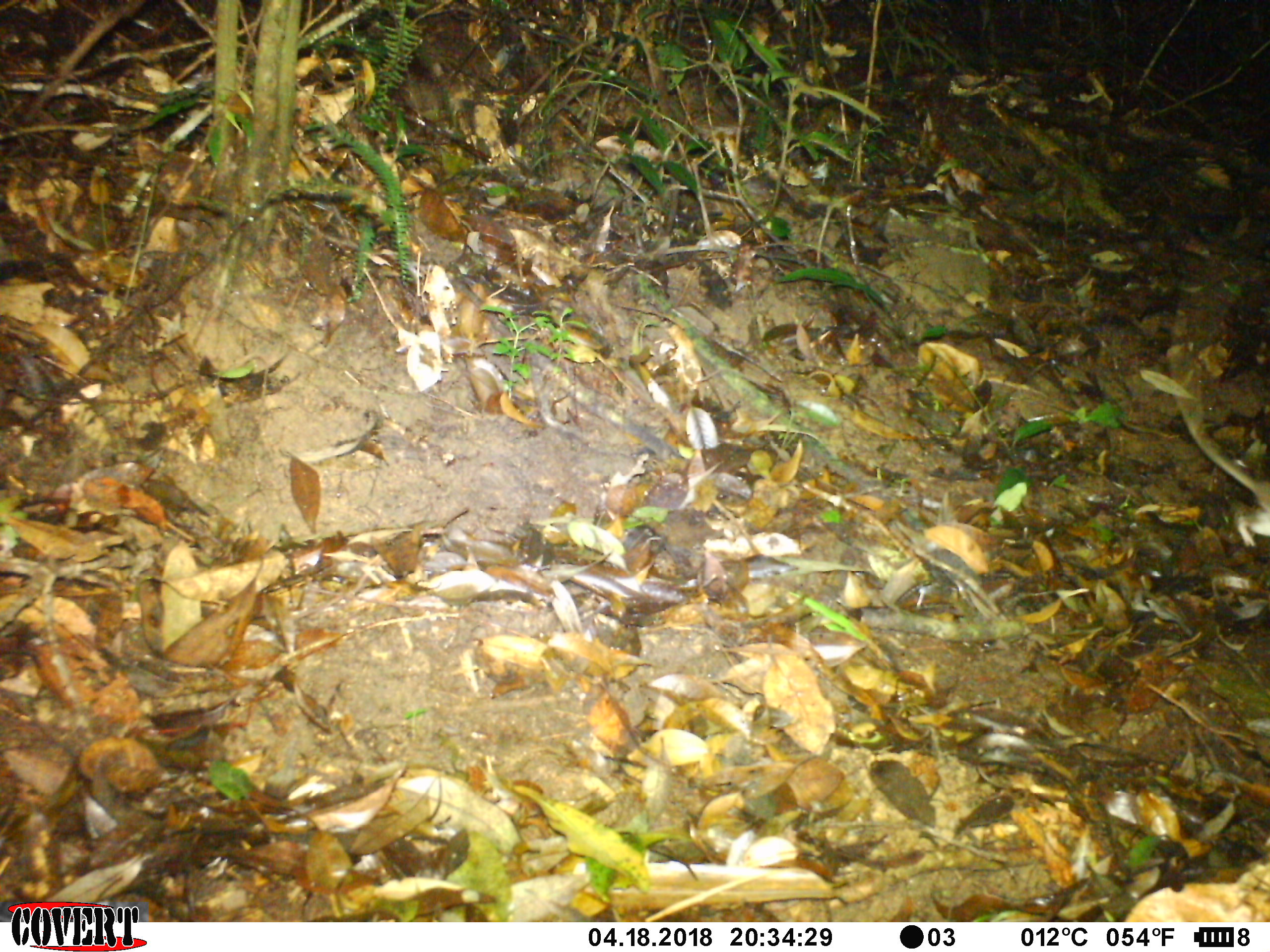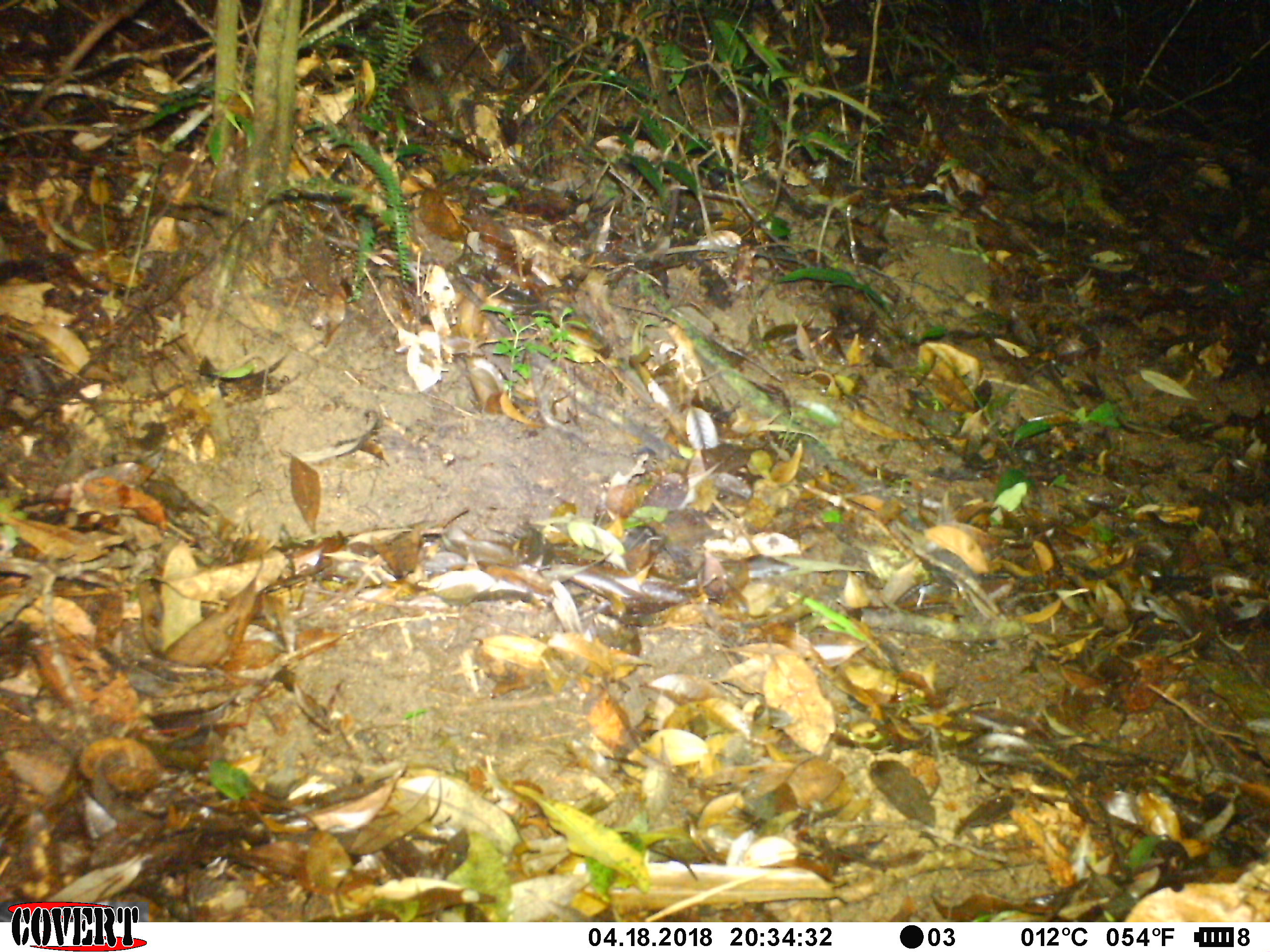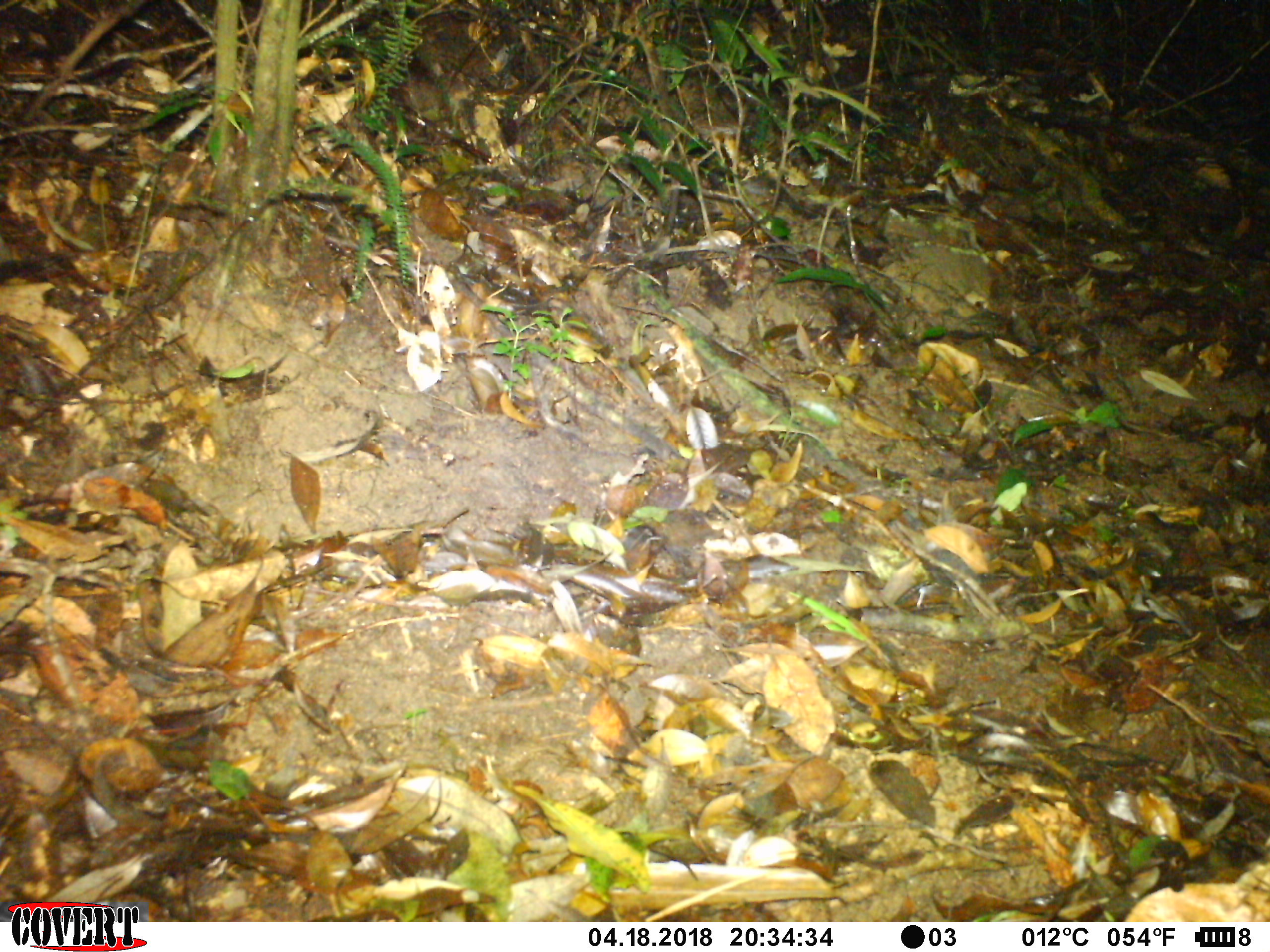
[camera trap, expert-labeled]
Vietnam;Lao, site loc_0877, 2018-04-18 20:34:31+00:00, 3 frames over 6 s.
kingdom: Animalia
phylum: Chordata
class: Mammalia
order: Rodentia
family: Muridae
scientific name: Muridae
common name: old-world mice and rats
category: unidentified murid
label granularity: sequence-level